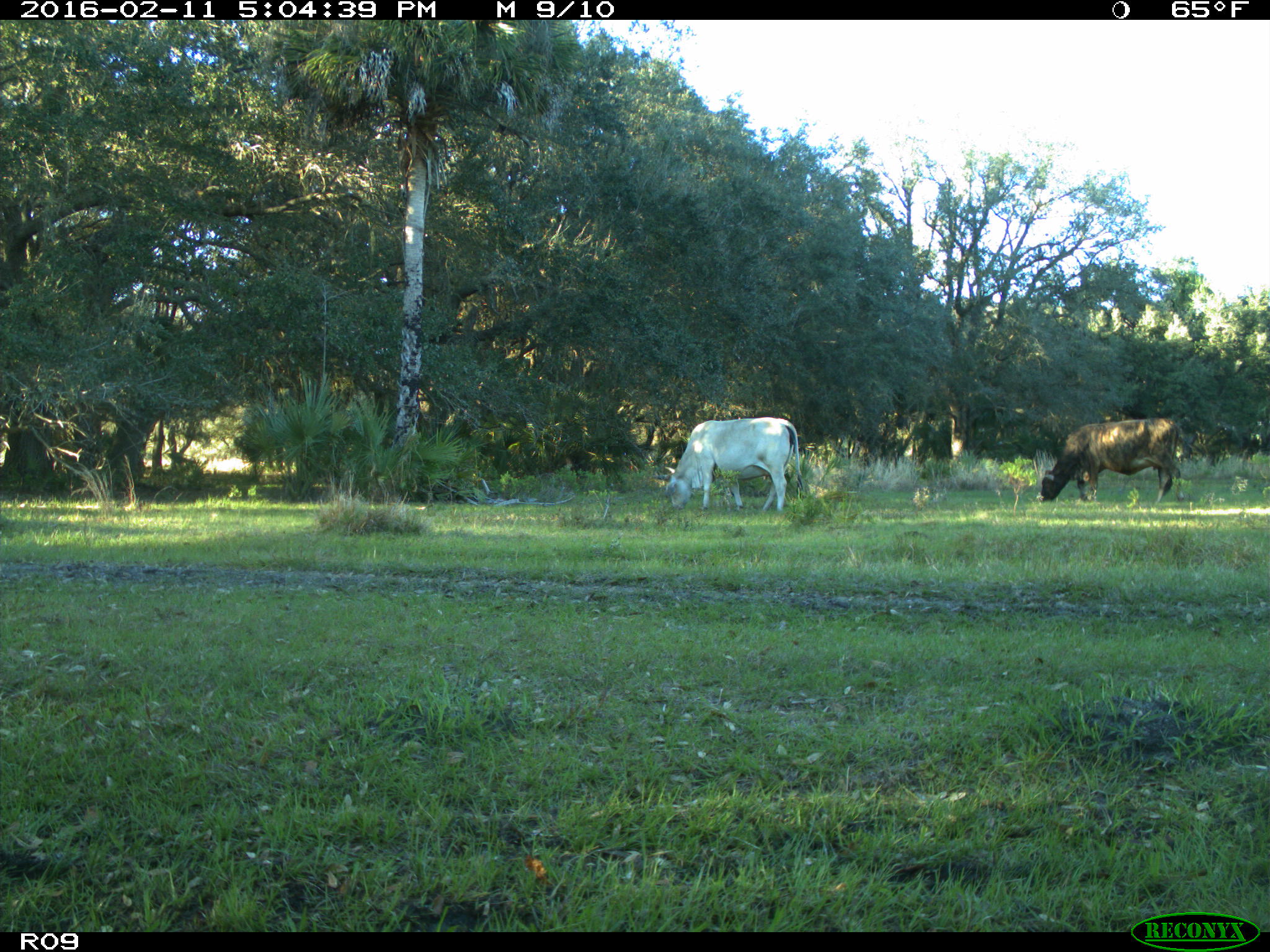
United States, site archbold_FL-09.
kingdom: Animalia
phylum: Chordata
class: Mammalia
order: Artiodactyla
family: Bovidae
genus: Bos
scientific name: Bos taurus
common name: domestic cow